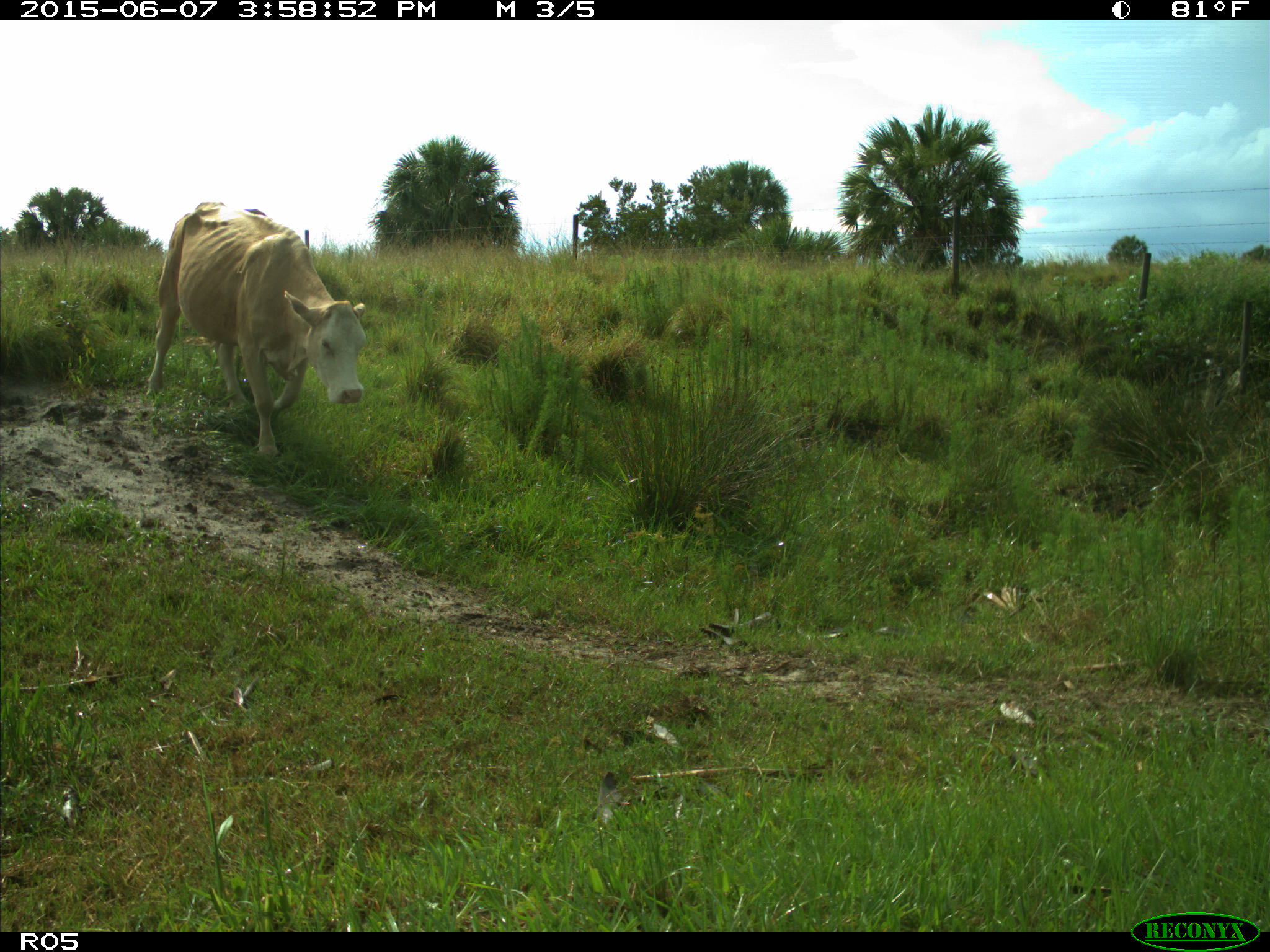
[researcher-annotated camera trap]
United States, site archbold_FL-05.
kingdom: Animalia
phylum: Chordata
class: Mammalia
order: Artiodactyla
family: Bovidae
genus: Bos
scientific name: Bos taurus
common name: domestic cow